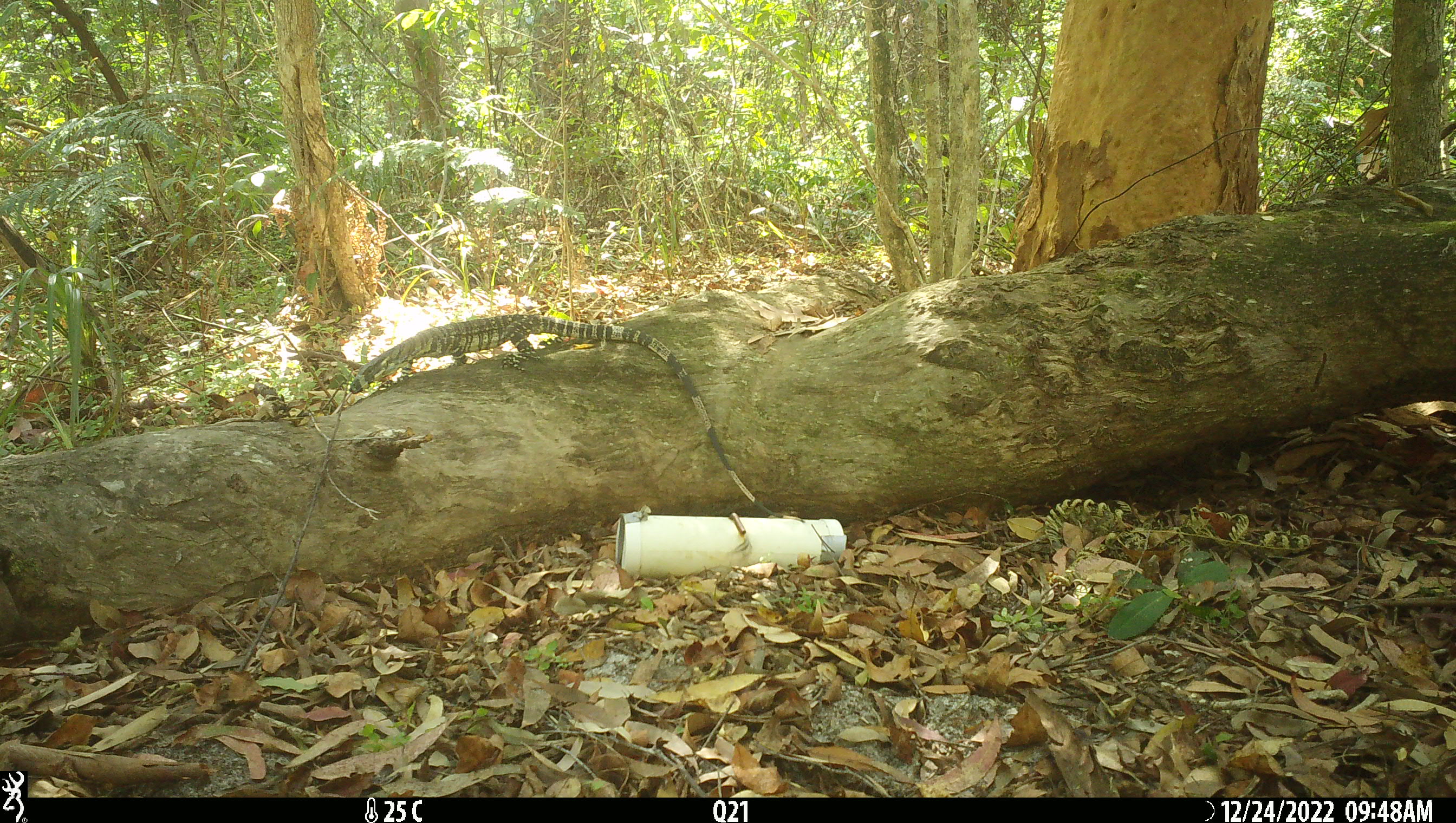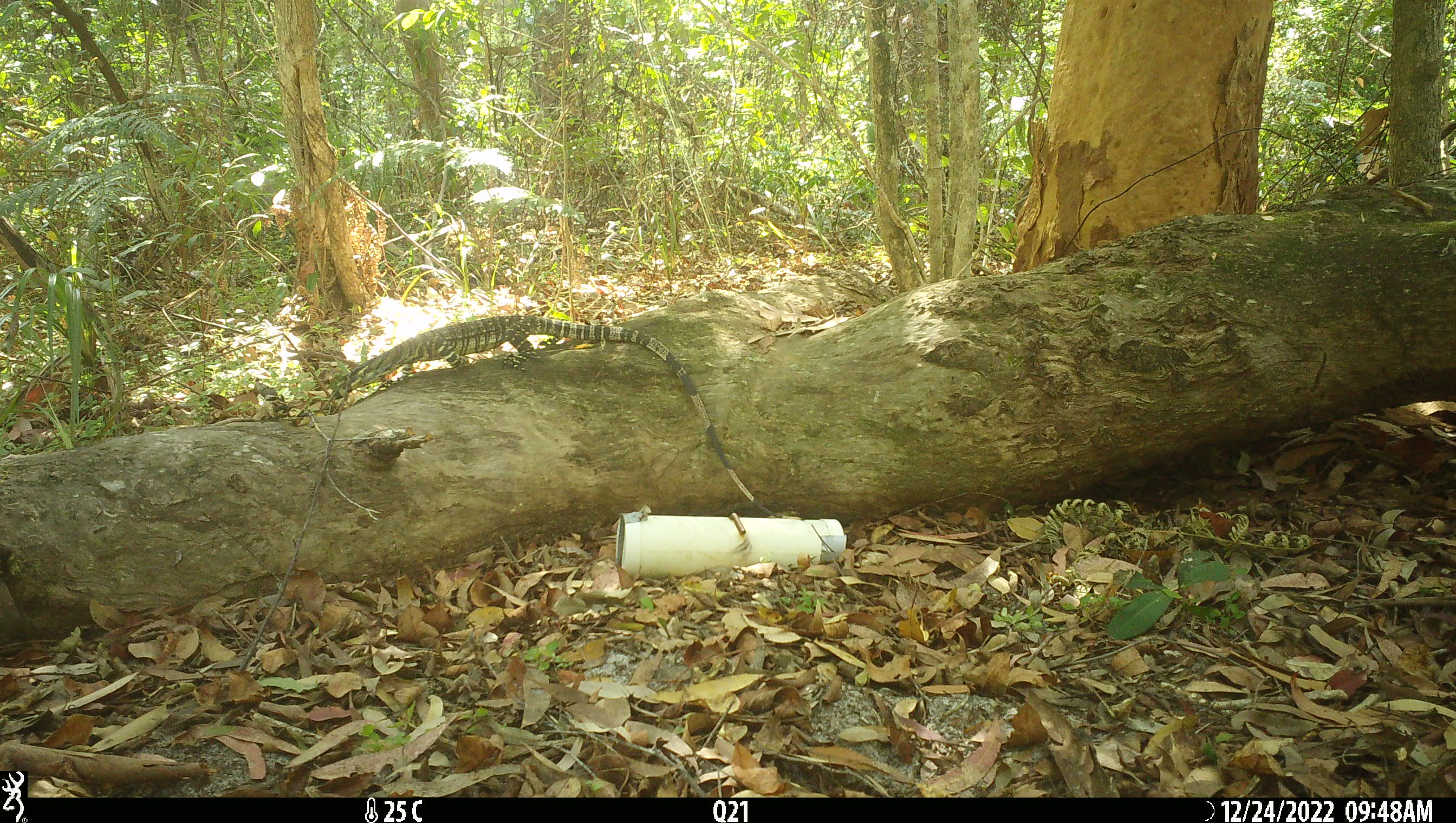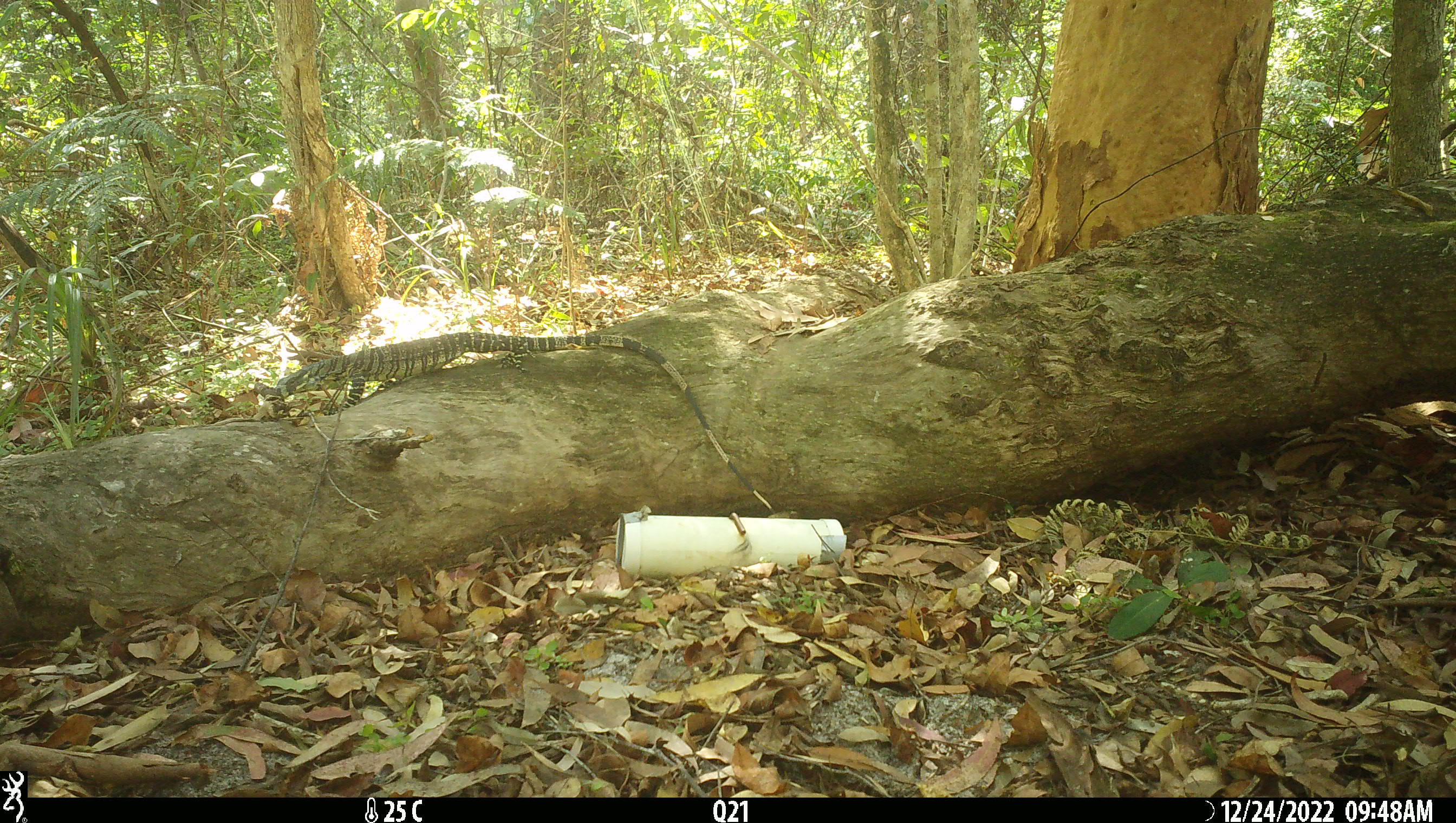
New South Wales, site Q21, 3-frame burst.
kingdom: Animalia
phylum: Chordata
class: Reptilia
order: Squamata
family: Varanidae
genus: Varanus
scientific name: Varanus varius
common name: lace monitor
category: goanna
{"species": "goanna (lace monitor) (Varanus varius)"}